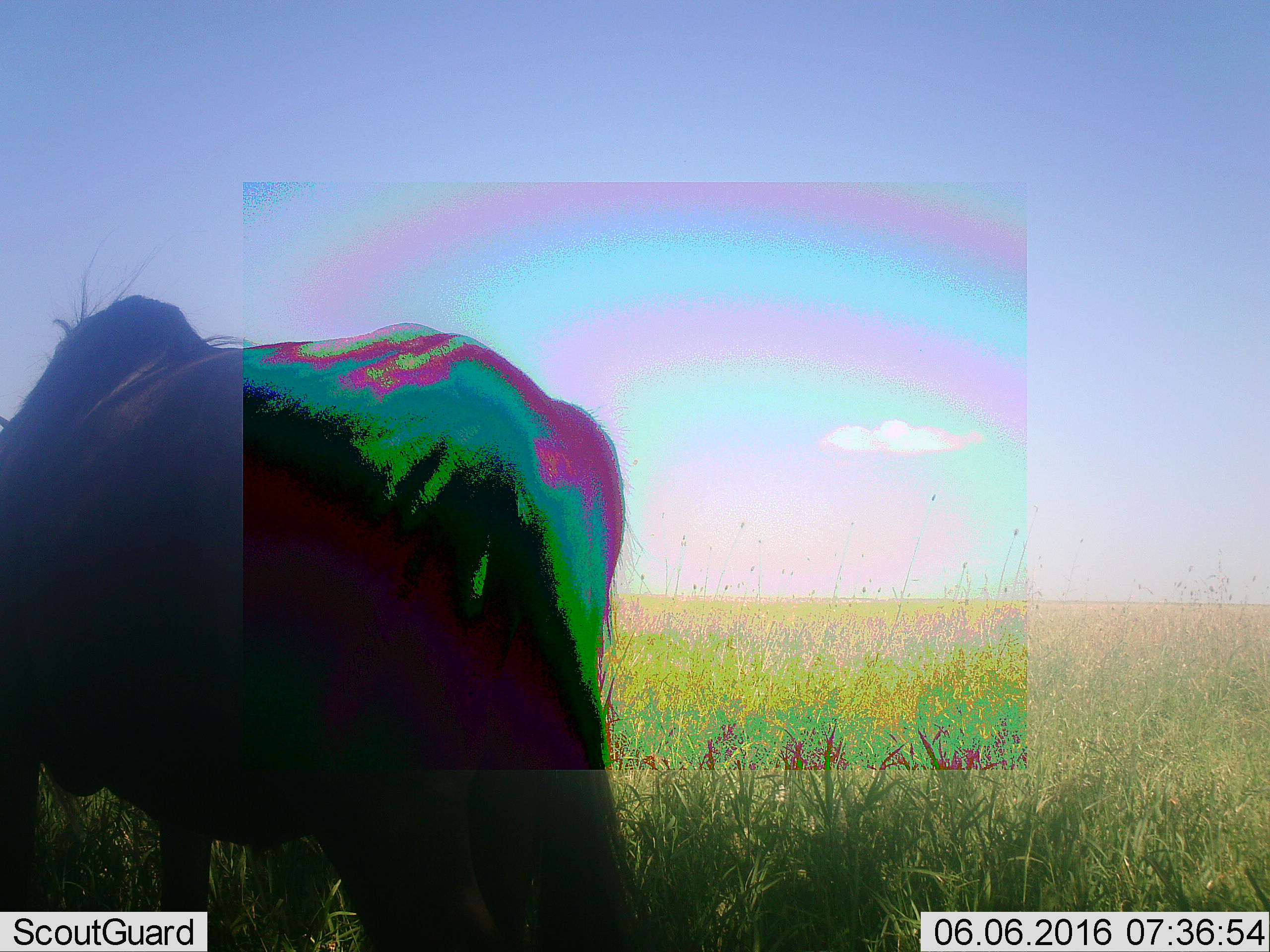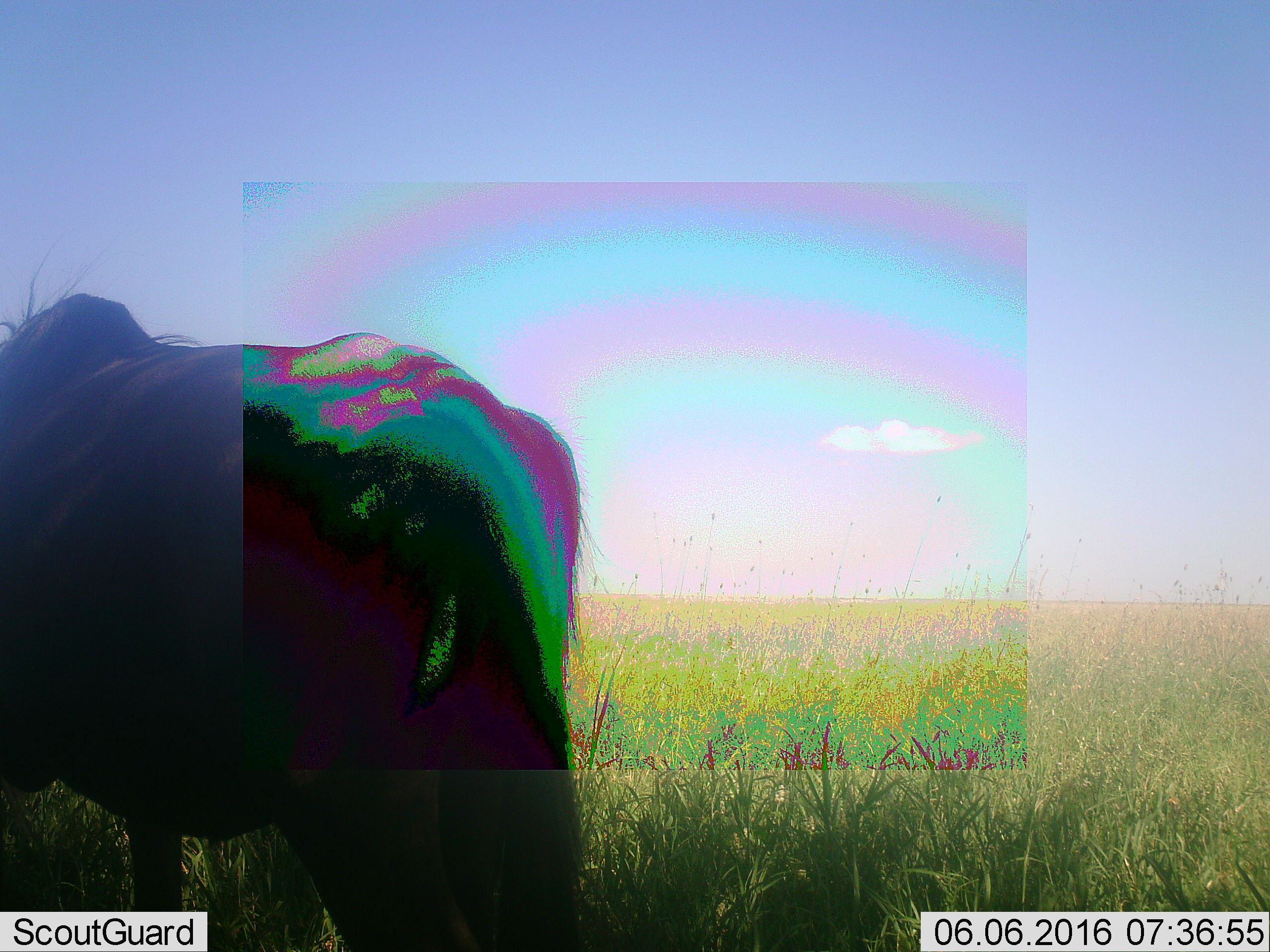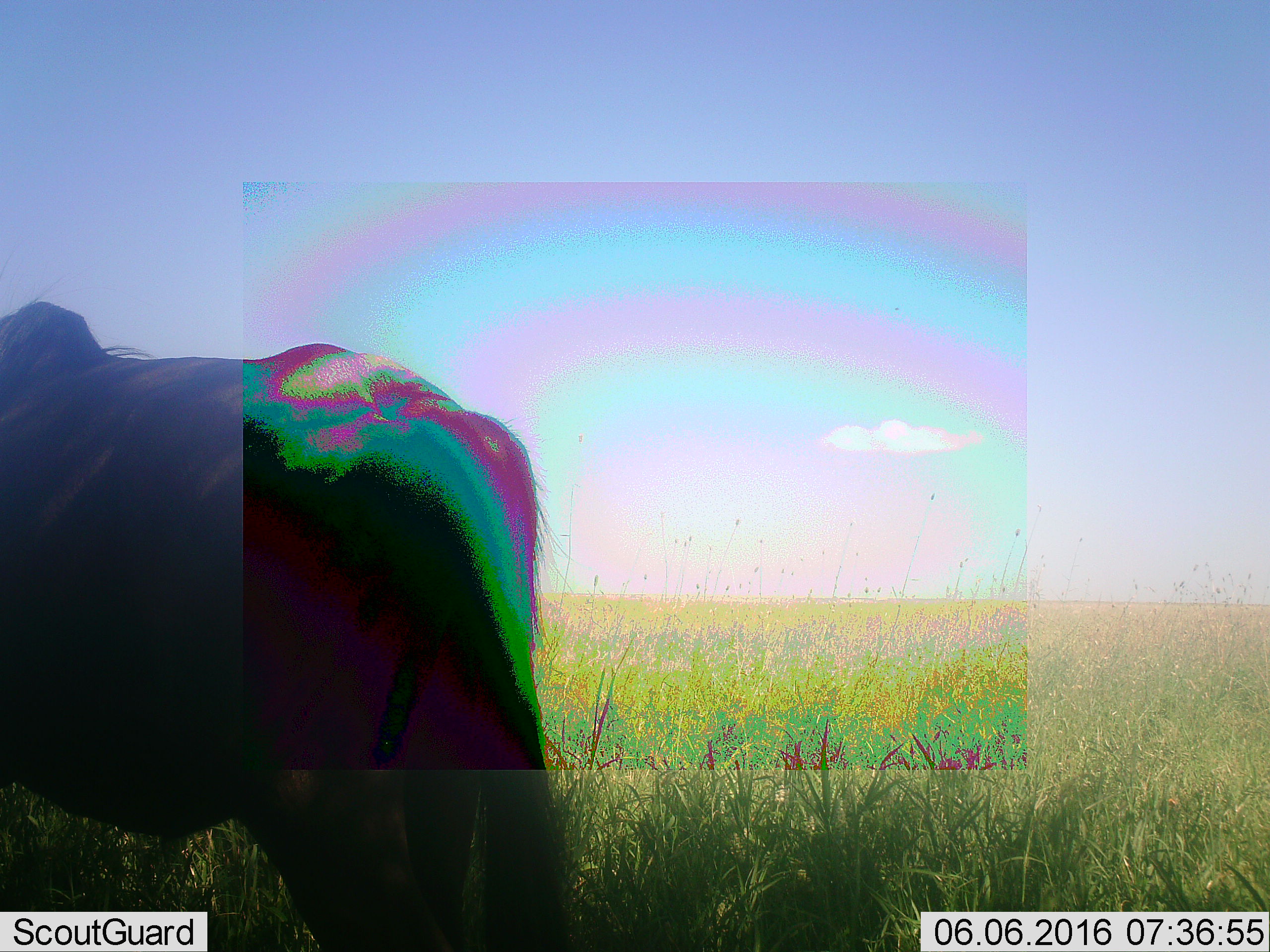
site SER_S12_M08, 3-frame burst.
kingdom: Animalia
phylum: Chordata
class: Mammalia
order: Artiodactyla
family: Bovidae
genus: Connochaetes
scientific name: Connochaetes taurinus taurinus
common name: blue wildebeest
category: wildebeestblue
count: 1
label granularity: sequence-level